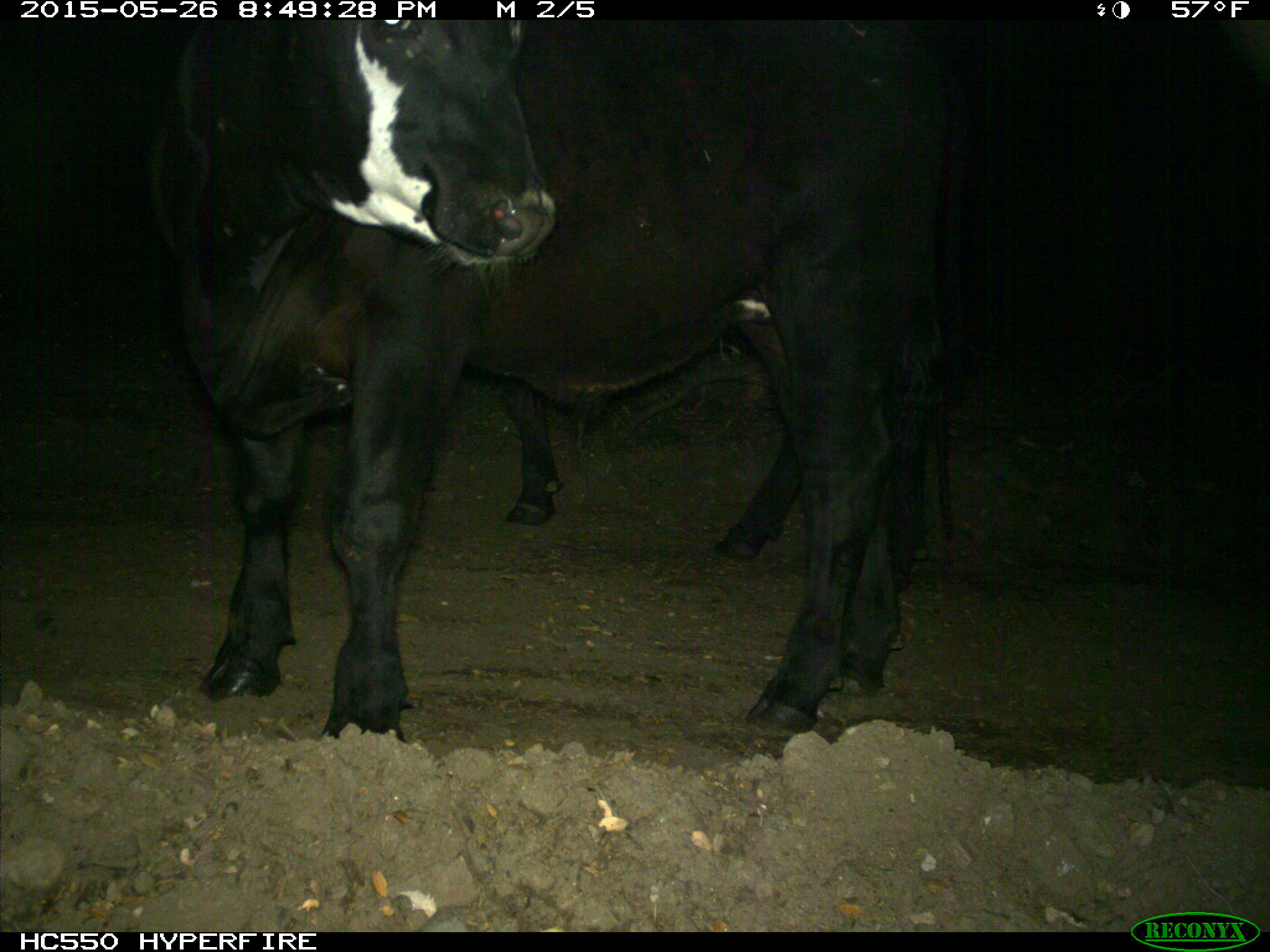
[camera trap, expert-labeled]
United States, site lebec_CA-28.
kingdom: Animalia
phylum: Chordata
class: Mammalia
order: Artiodactyla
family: Bovidae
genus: Bos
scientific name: Bos taurus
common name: domestic cow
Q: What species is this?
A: Bos taurus (domestic cow).